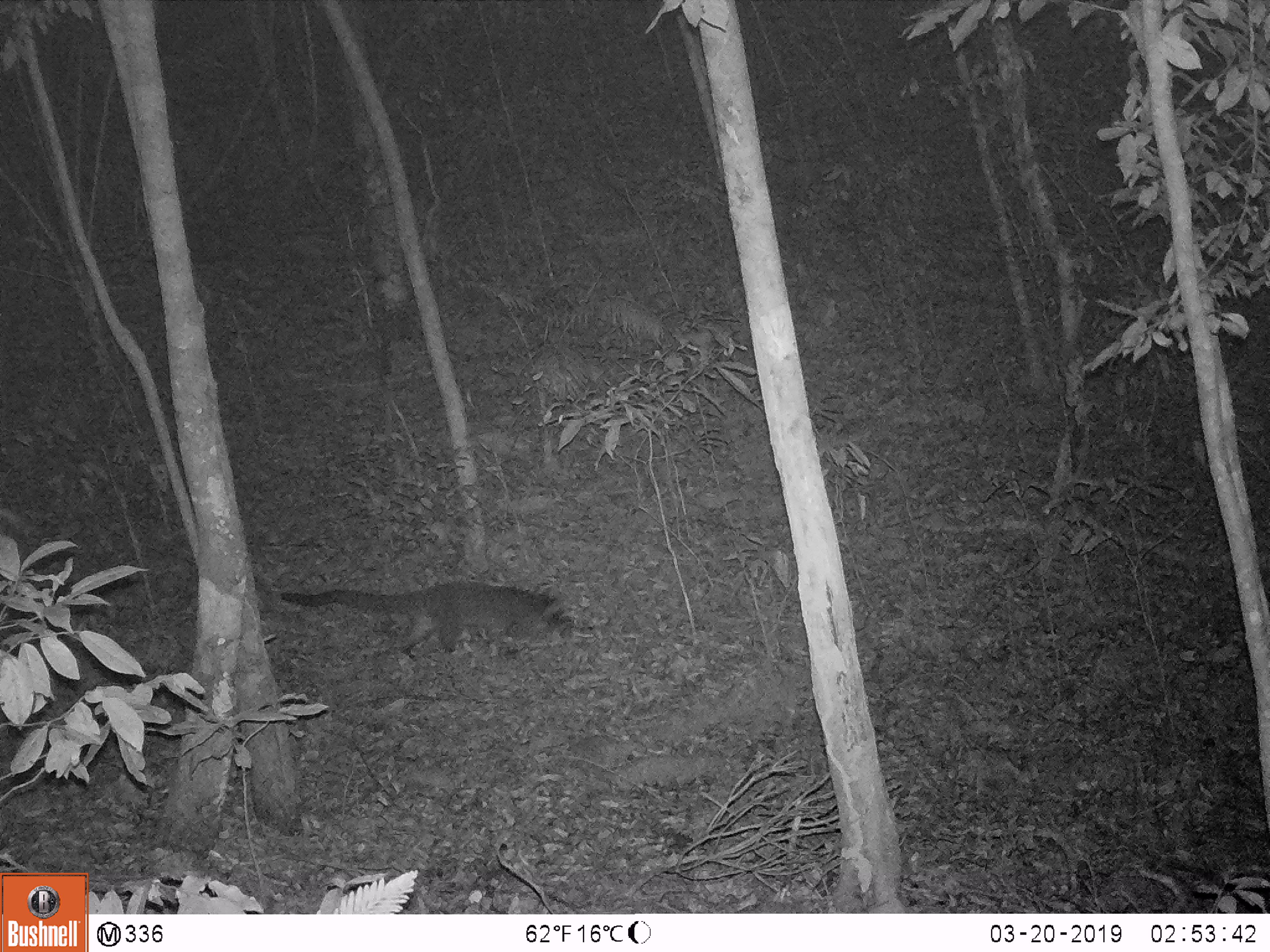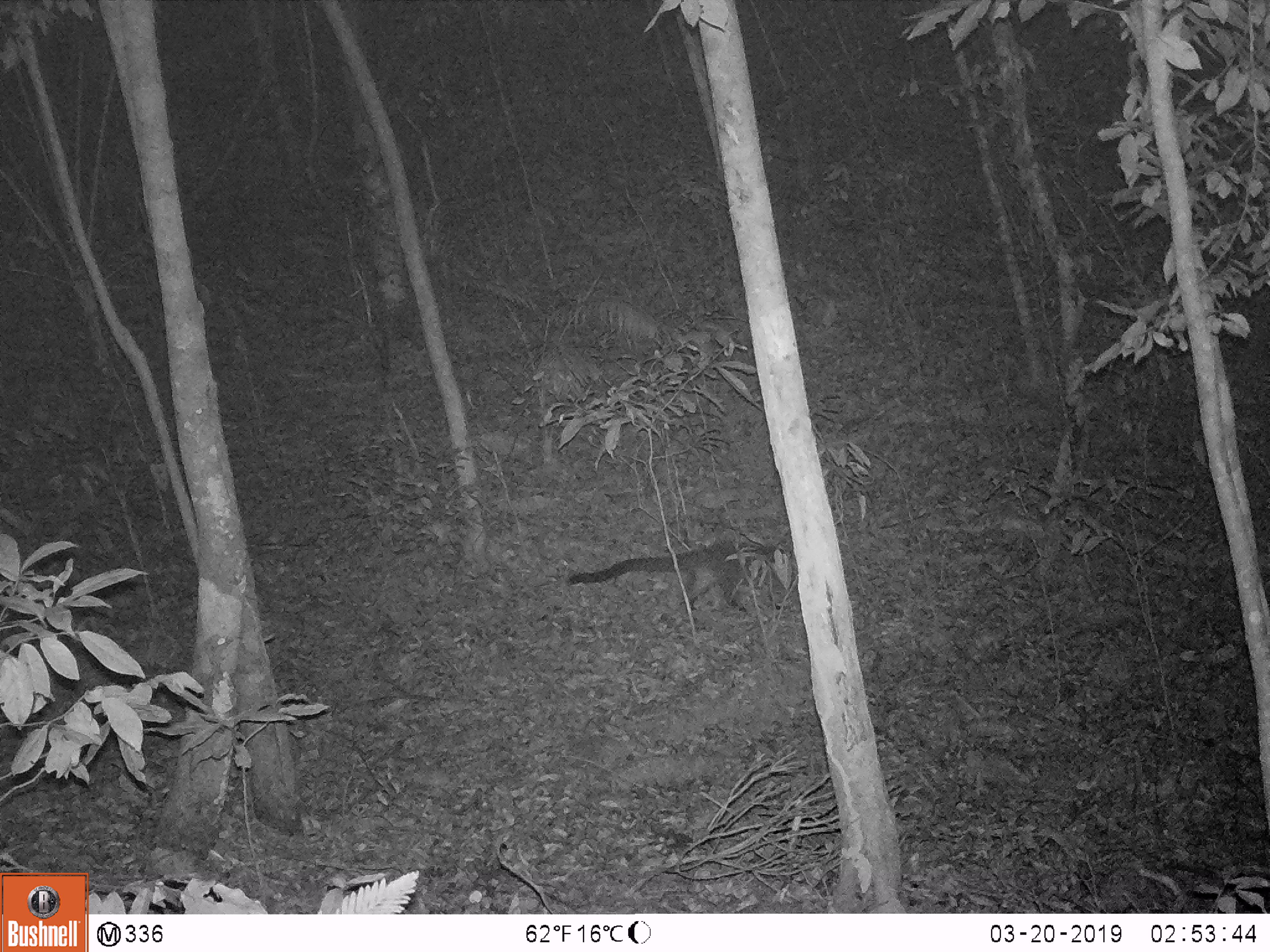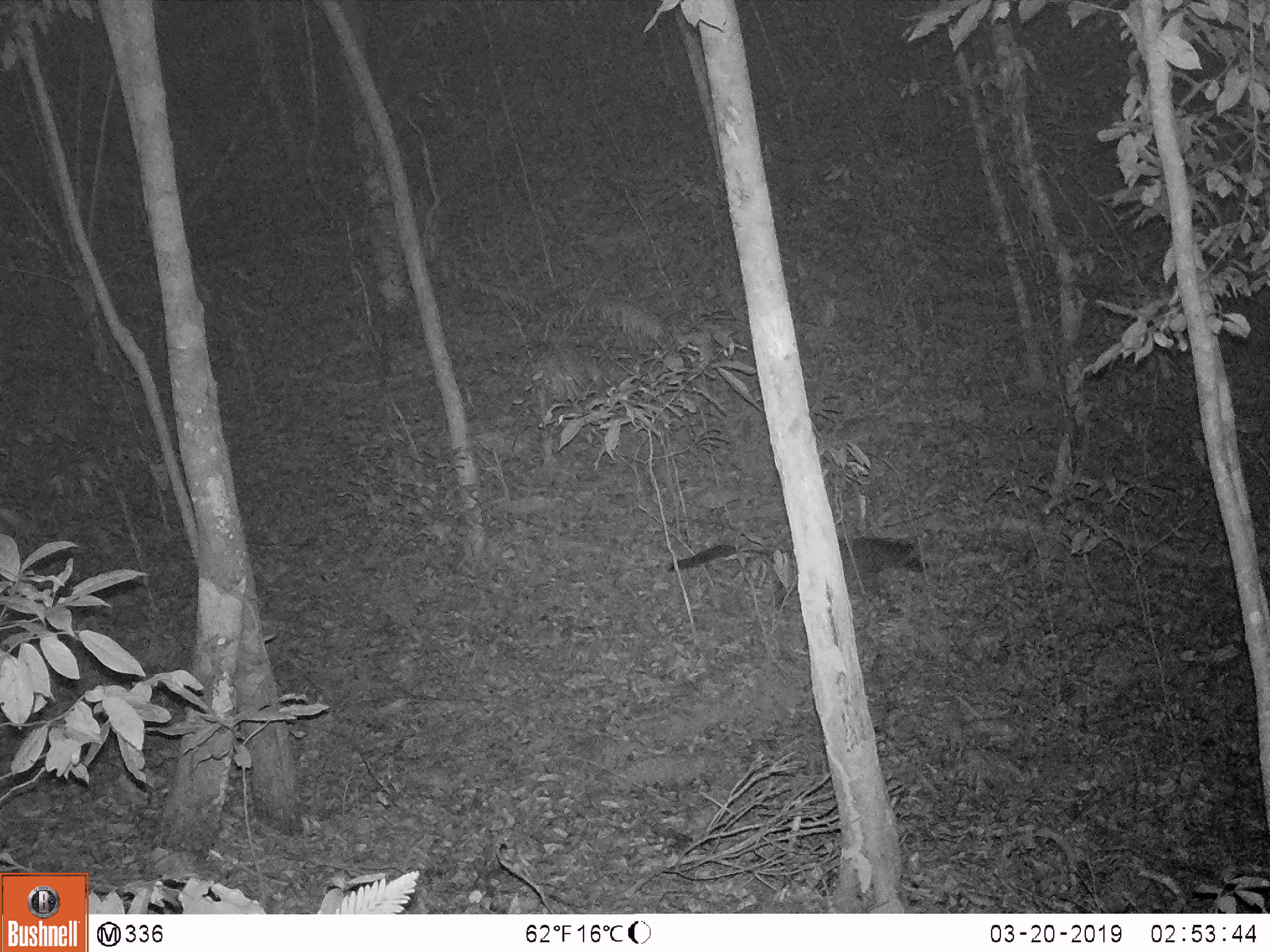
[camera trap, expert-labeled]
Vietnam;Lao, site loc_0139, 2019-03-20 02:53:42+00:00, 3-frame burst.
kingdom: Animalia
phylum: Chordata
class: Mammalia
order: Carnivora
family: Viverridae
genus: Paguma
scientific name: Paguma larvata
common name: masked palm civet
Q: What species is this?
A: Masked palm civet (Paguma larvata).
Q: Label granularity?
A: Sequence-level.